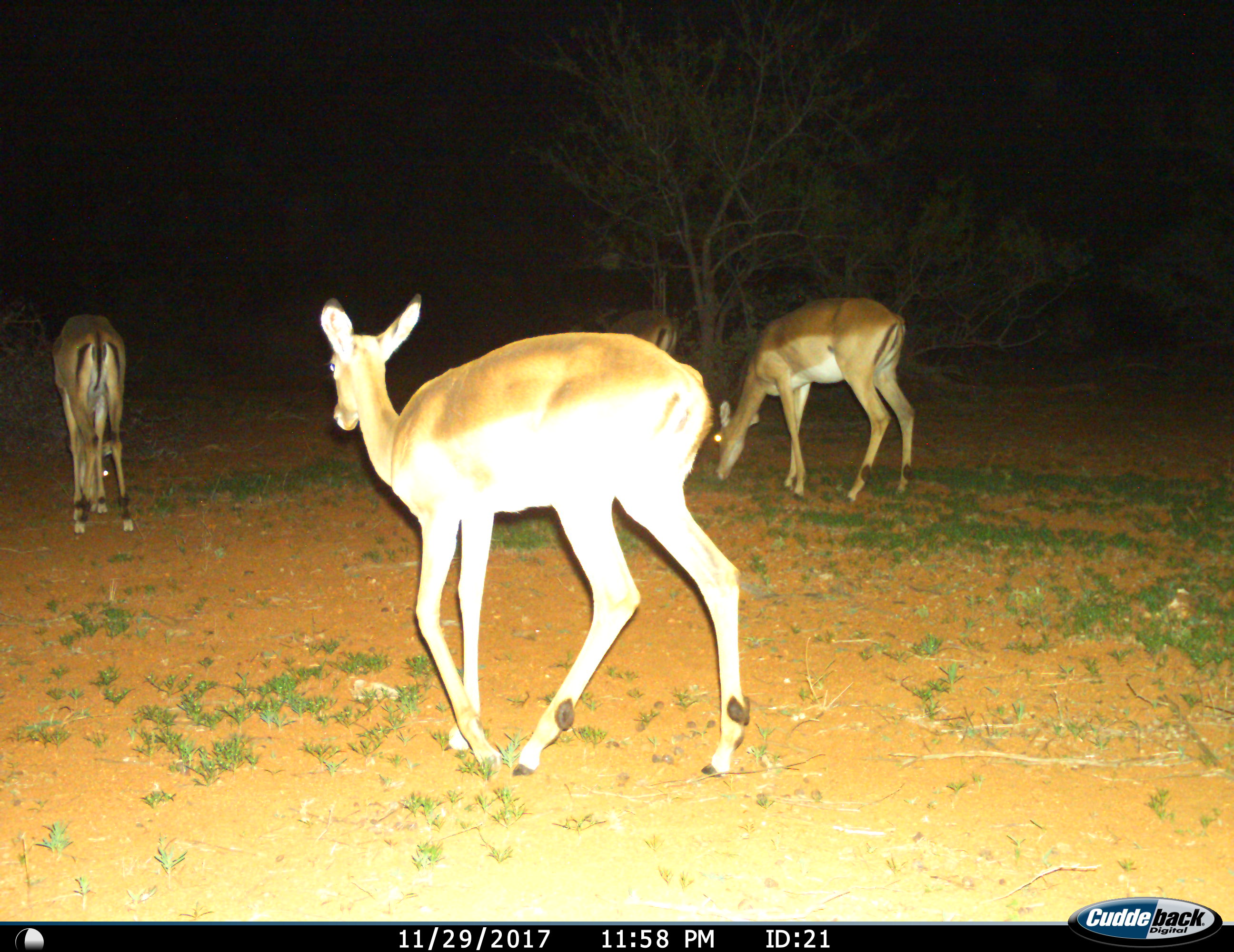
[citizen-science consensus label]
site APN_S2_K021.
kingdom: Animalia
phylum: Chordata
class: Mammalia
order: Artiodactyla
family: Bovidae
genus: Aepyceros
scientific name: Aepyceros melampus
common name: impala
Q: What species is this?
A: Impala (Aepyceros melampus).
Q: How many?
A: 4.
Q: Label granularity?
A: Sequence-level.